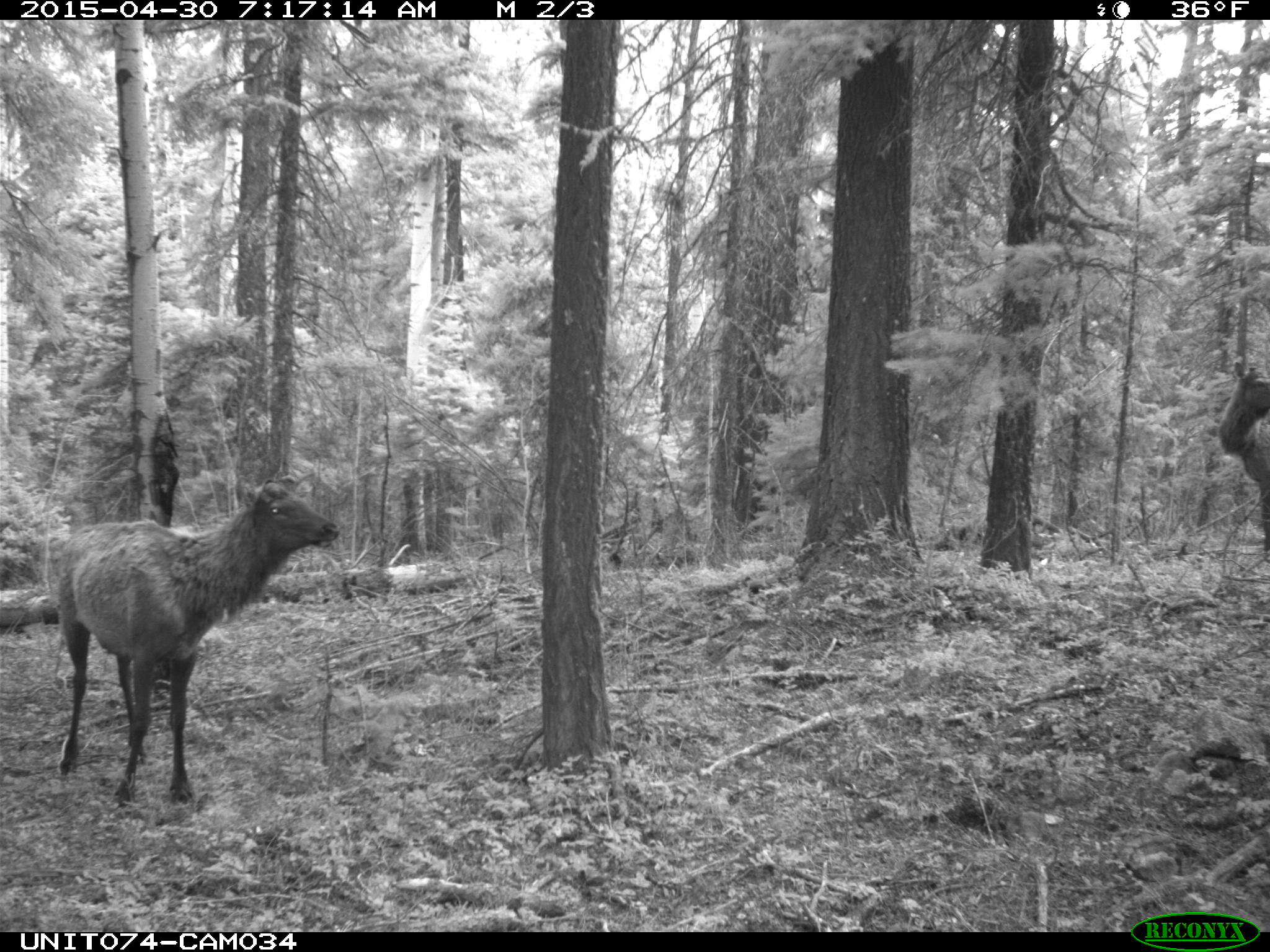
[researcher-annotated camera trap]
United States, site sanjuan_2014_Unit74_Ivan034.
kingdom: Animalia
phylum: Chordata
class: Mammalia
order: Artiodactyla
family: Cervidae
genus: Cervus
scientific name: Cervus elaphus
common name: red deer